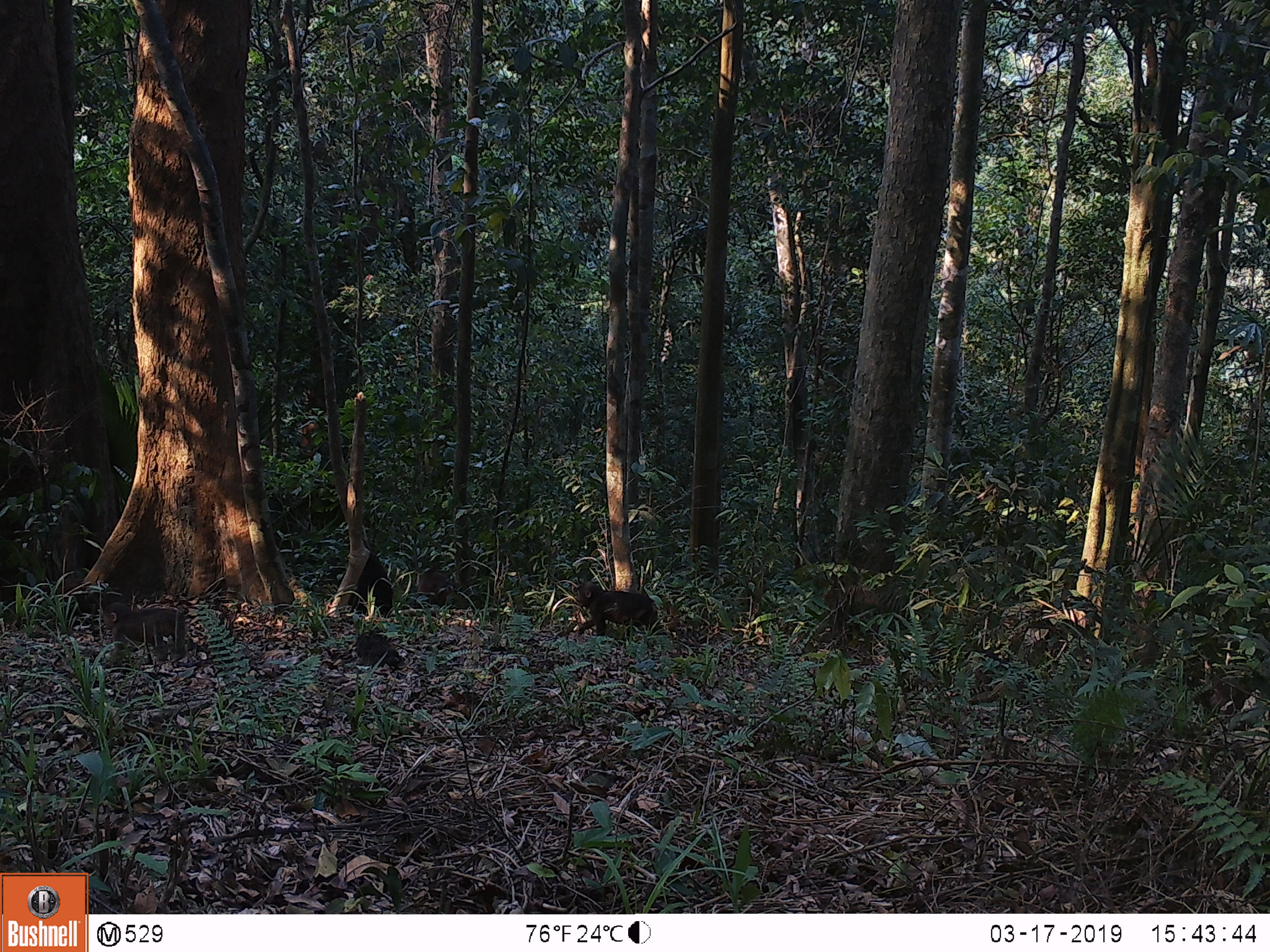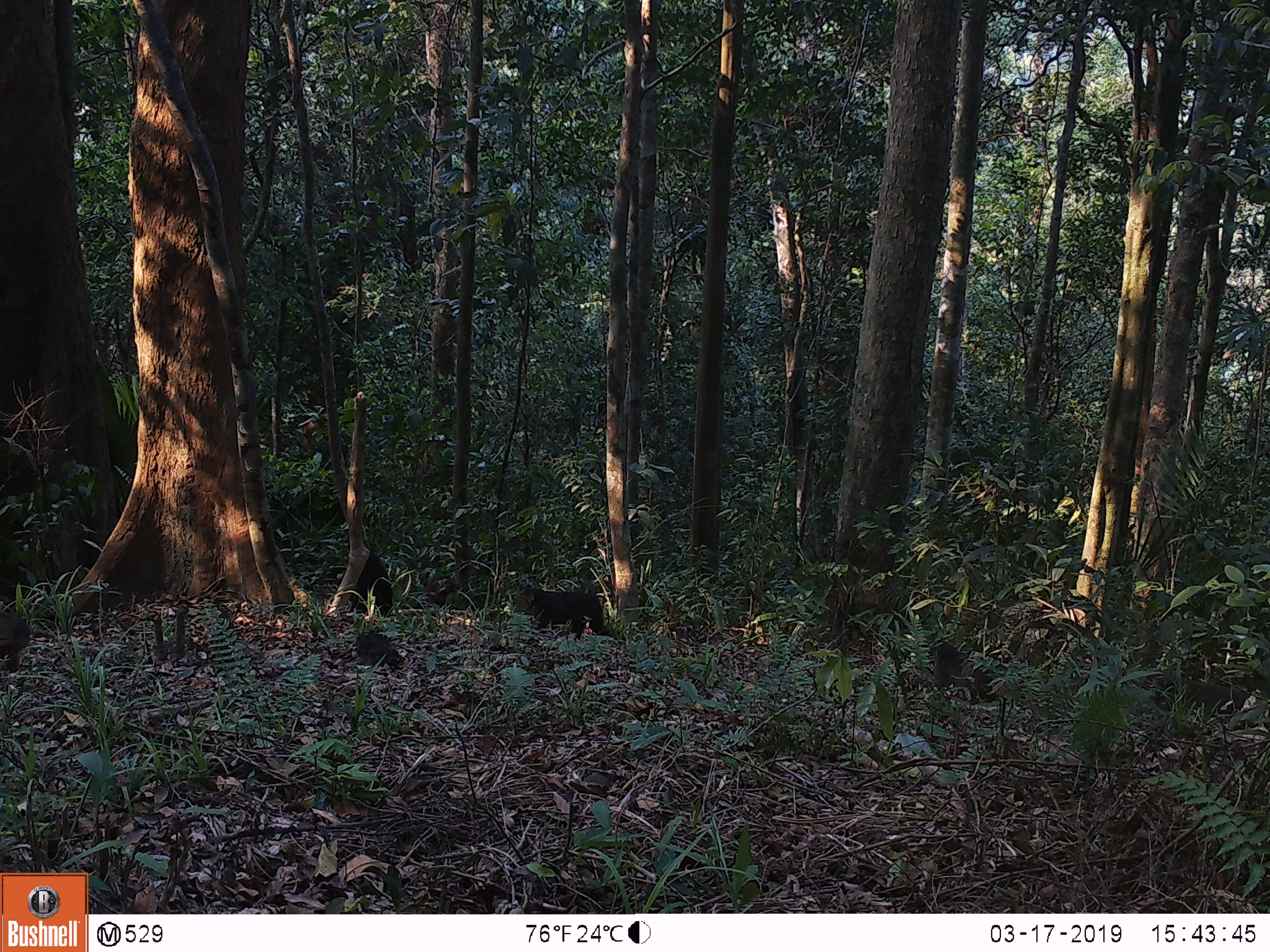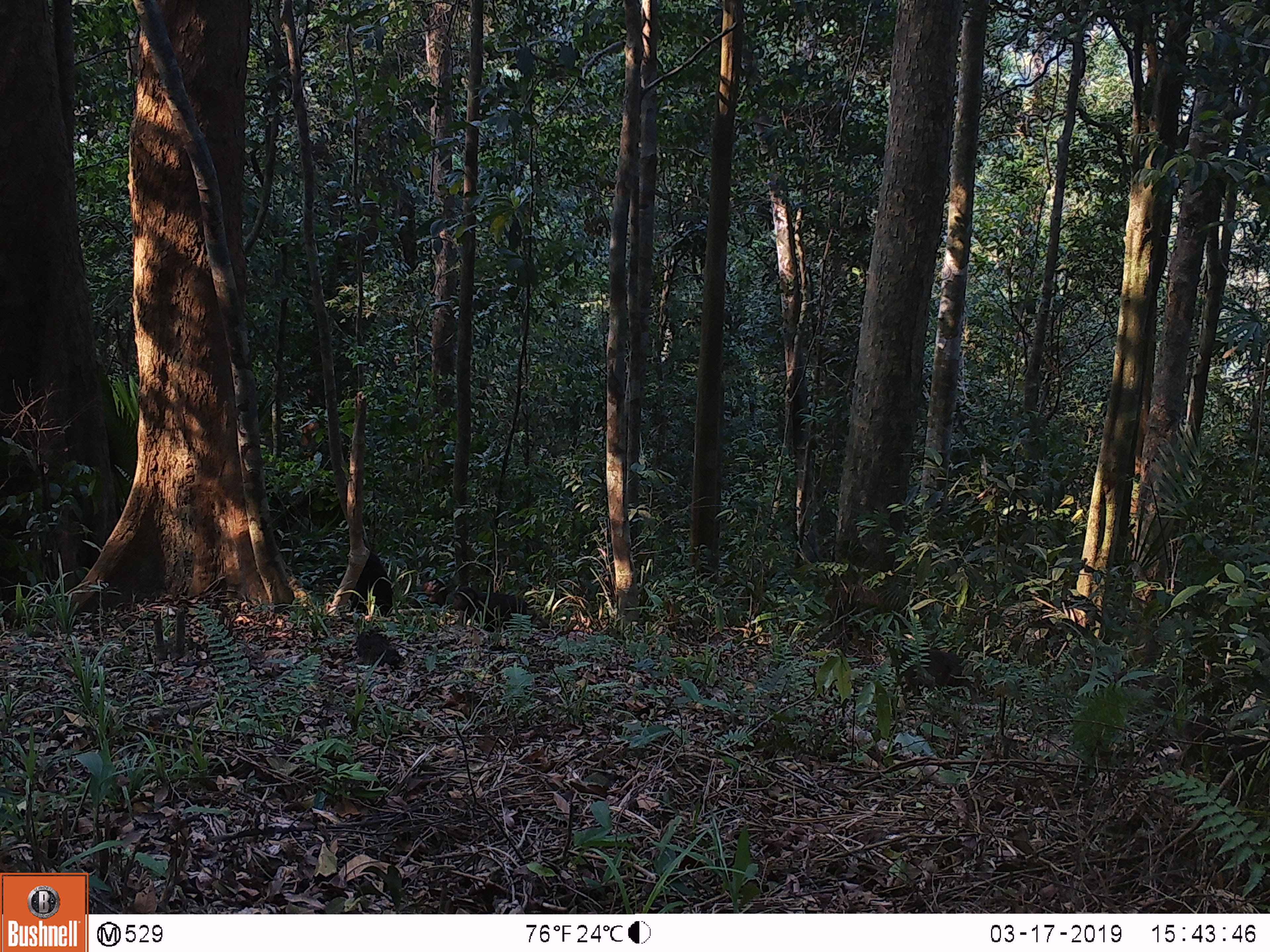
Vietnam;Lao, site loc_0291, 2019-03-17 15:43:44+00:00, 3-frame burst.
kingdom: Animalia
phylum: Chordata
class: Mammalia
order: Primates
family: Cercopithecidae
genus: Macaca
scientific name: Macaca arctoides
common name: stump-tailed macaque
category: stump tailed macaque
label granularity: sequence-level